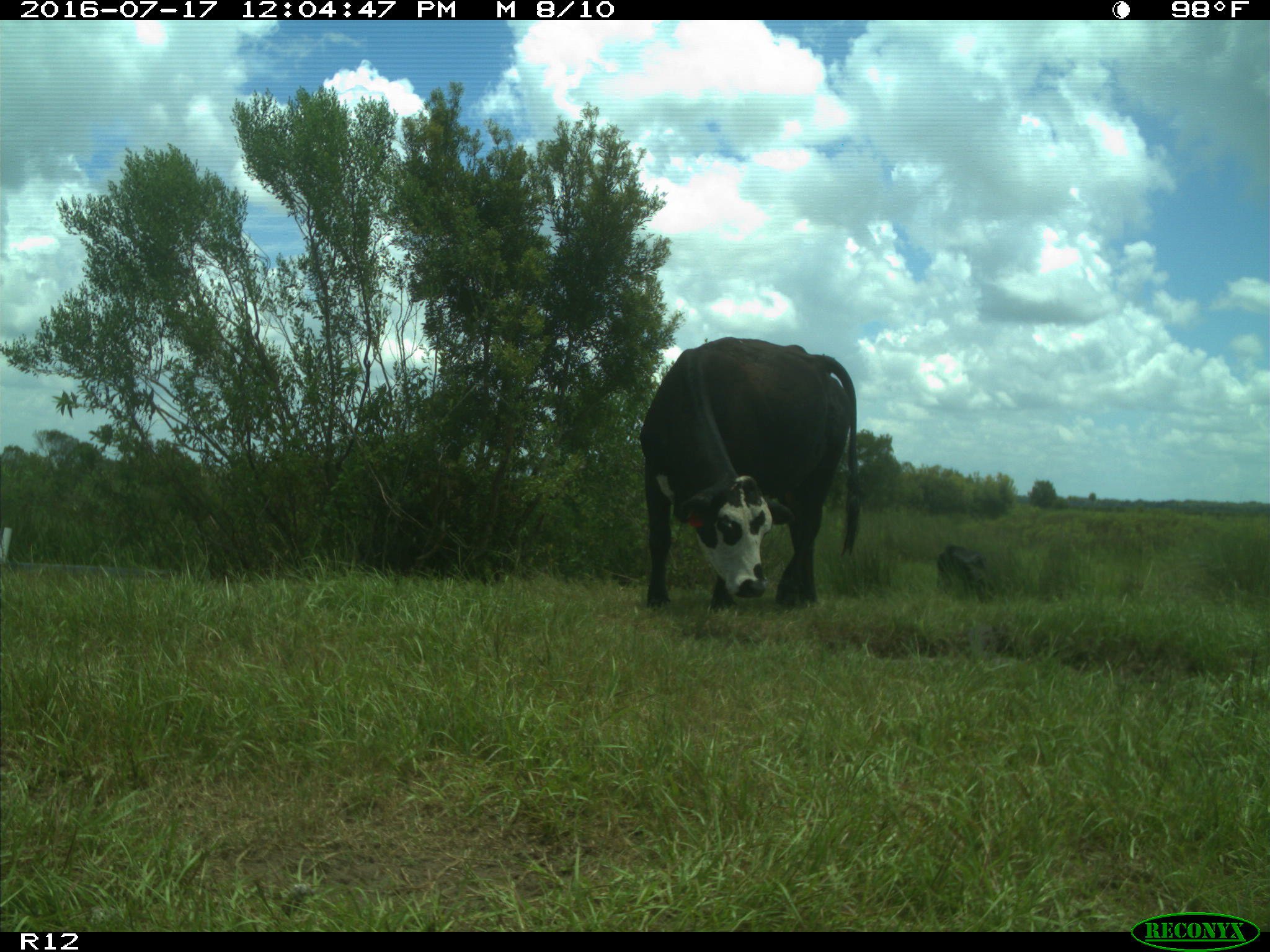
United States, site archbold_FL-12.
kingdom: Animalia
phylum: Chordata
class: Mammalia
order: Artiodactyla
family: Bovidae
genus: Bos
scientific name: Bos taurus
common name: domestic cow